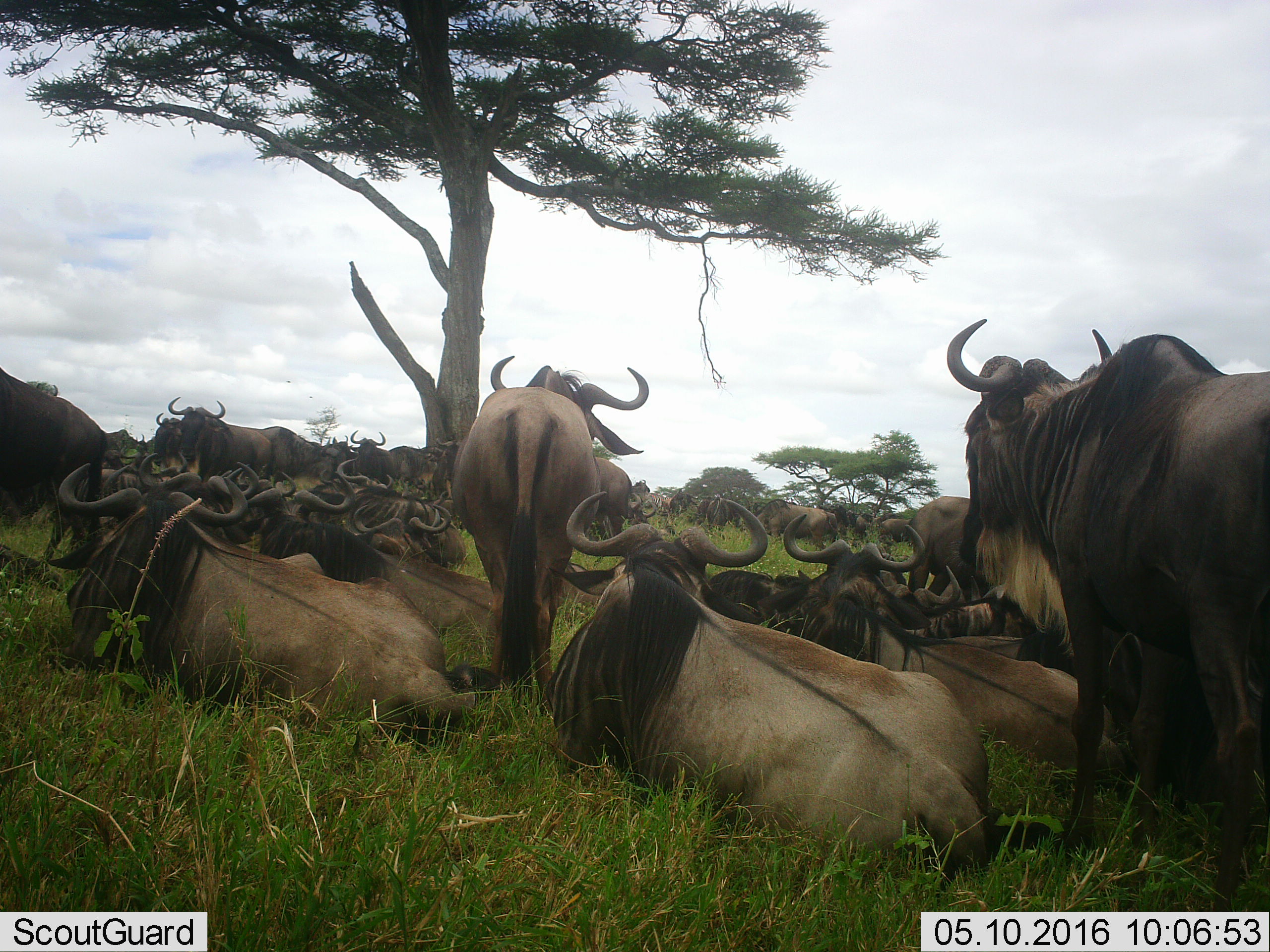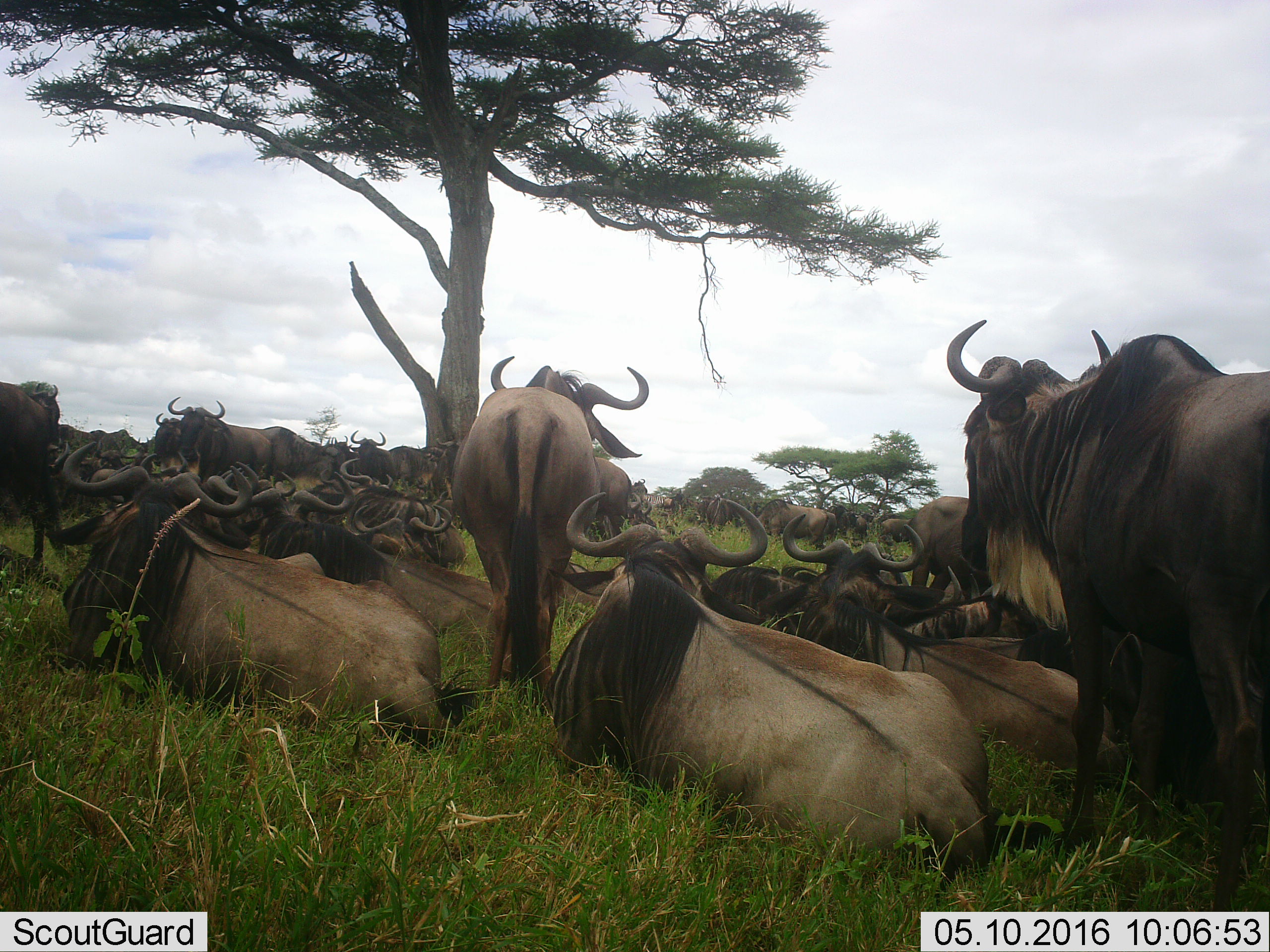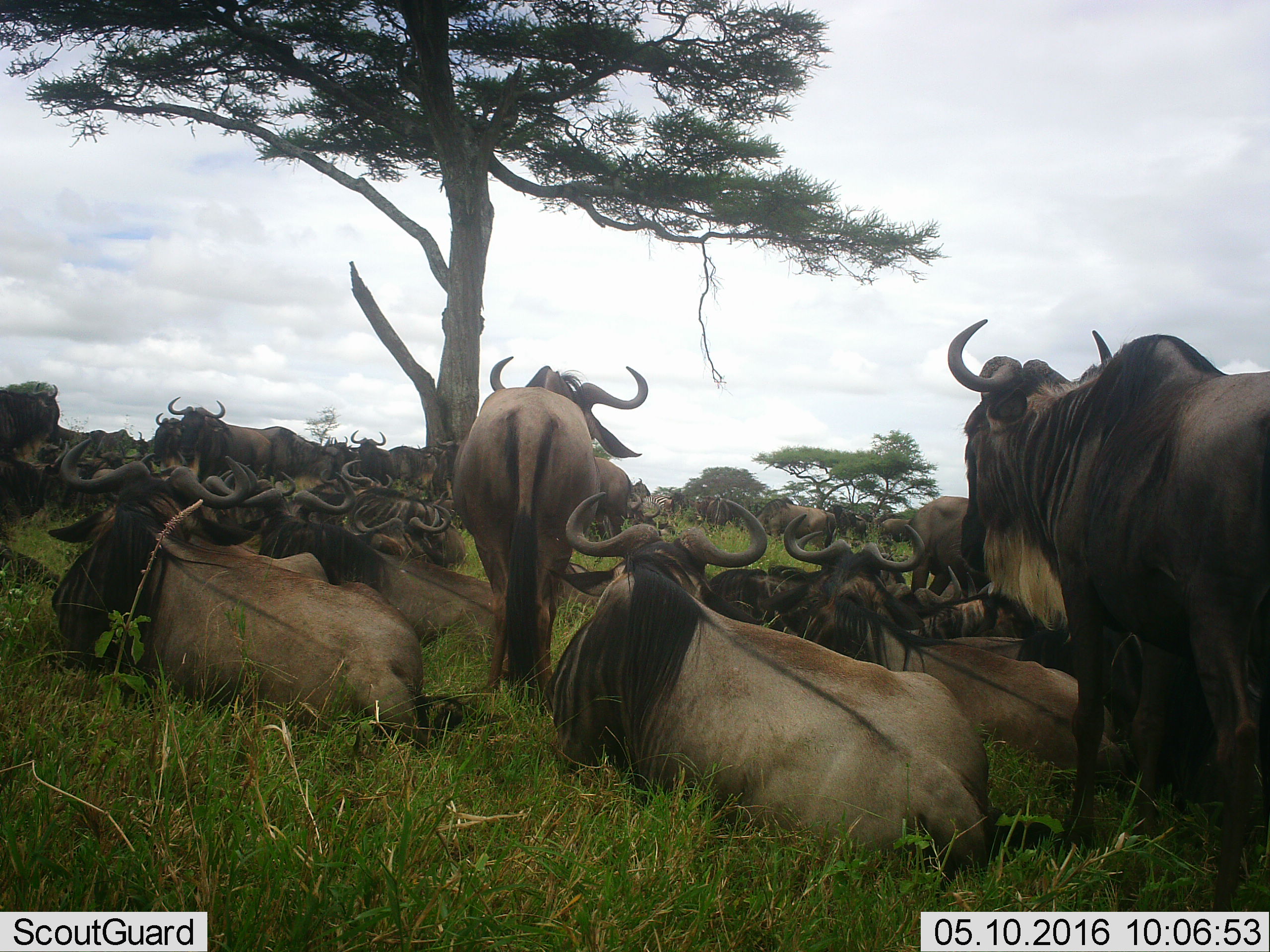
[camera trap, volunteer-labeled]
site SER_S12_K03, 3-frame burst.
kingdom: Animalia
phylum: Chordata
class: Mammalia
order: Artiodactyla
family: Bovidae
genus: Connochaetes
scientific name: Connochaetes taurinus taurinus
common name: blue wildebeest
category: wildebeestblue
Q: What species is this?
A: Wildebeestblue (blue wildebeest) (Connochaetes taurinus taurinus).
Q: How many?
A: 11-50.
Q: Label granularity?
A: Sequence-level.